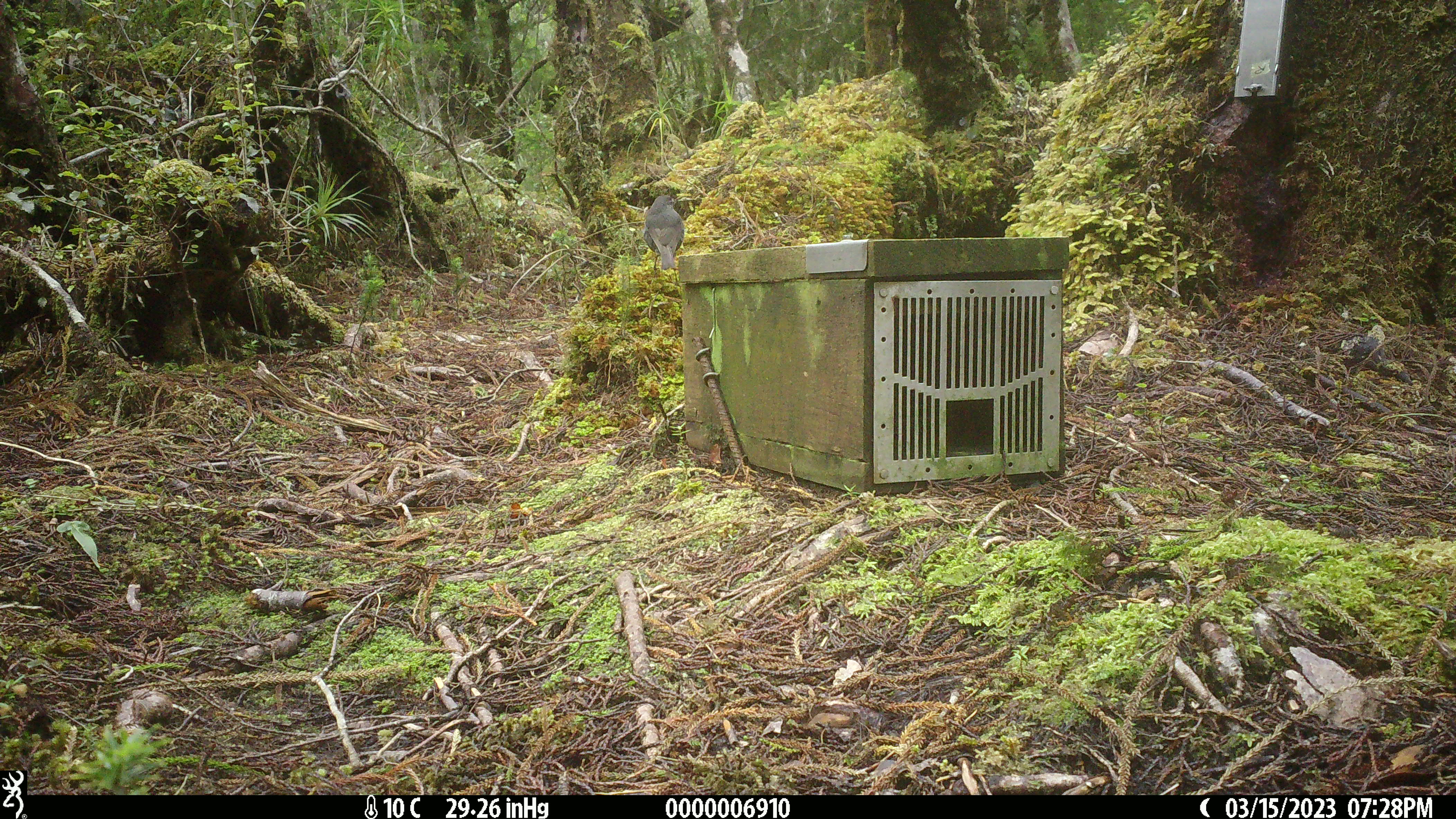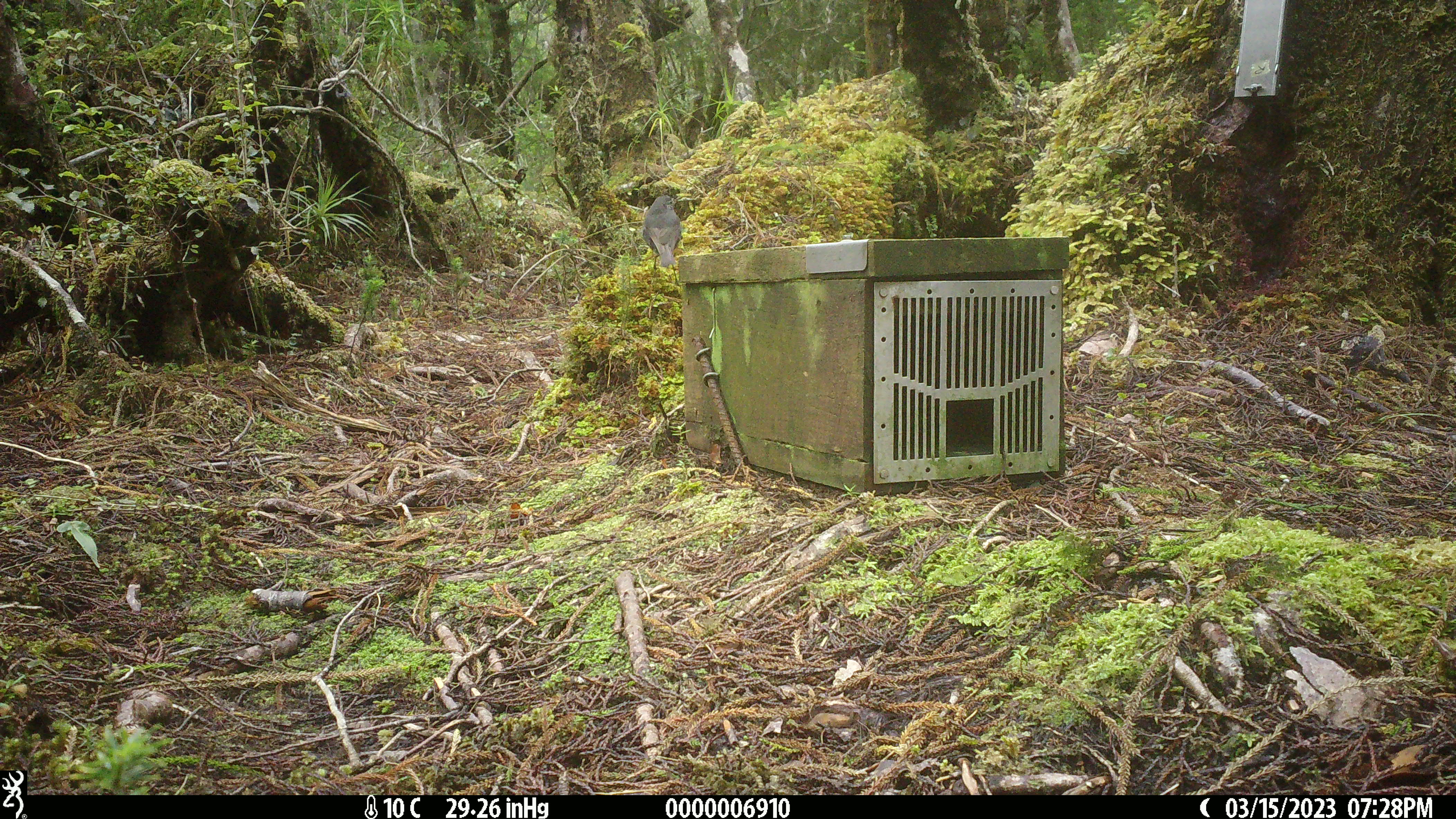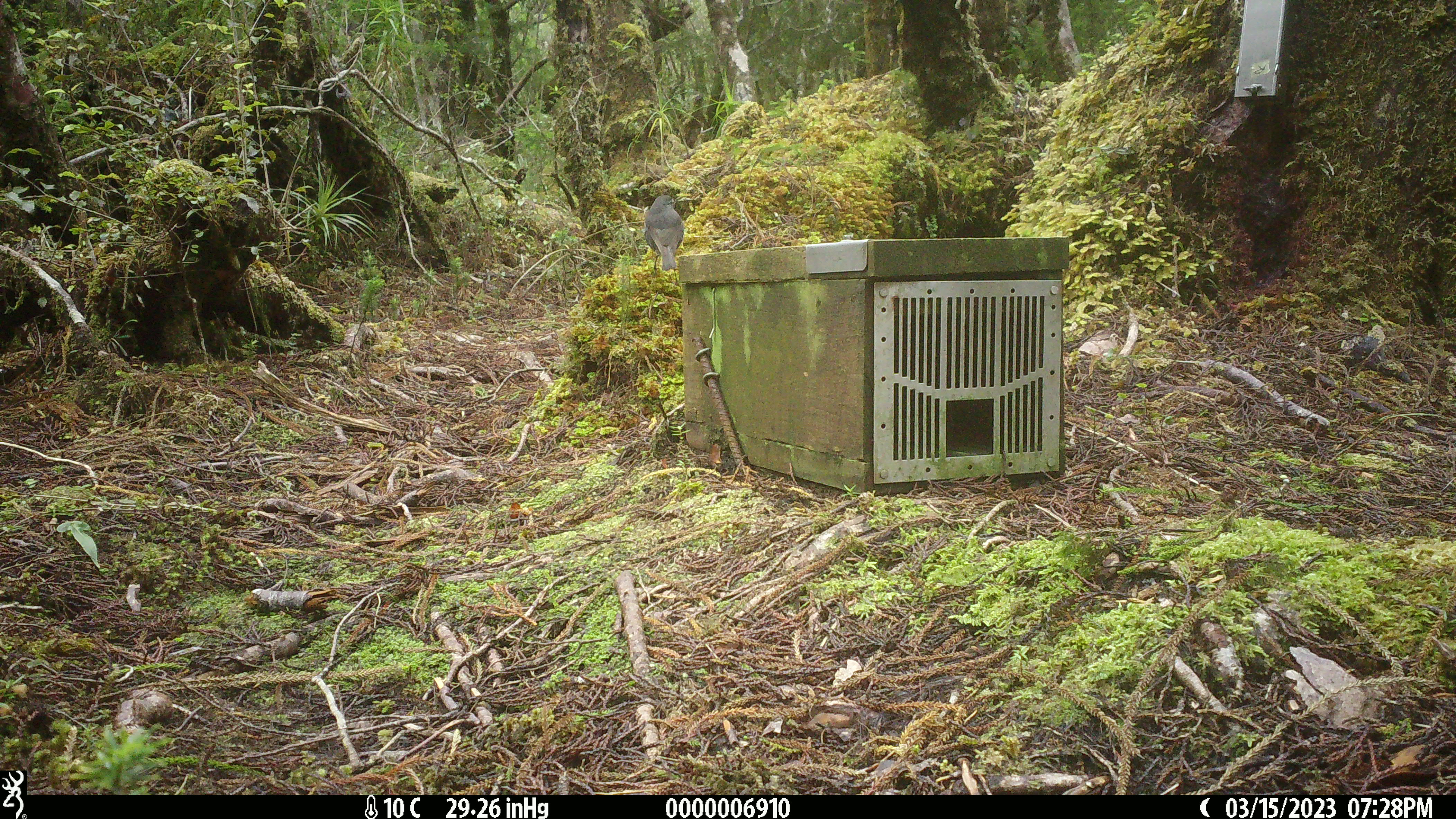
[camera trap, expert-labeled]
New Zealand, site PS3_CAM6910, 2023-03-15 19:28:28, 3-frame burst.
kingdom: Animalia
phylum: Chordata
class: Aves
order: Passeriformes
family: Petroicidae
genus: Petroica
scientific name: Petroica australis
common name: new zealand robin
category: robin